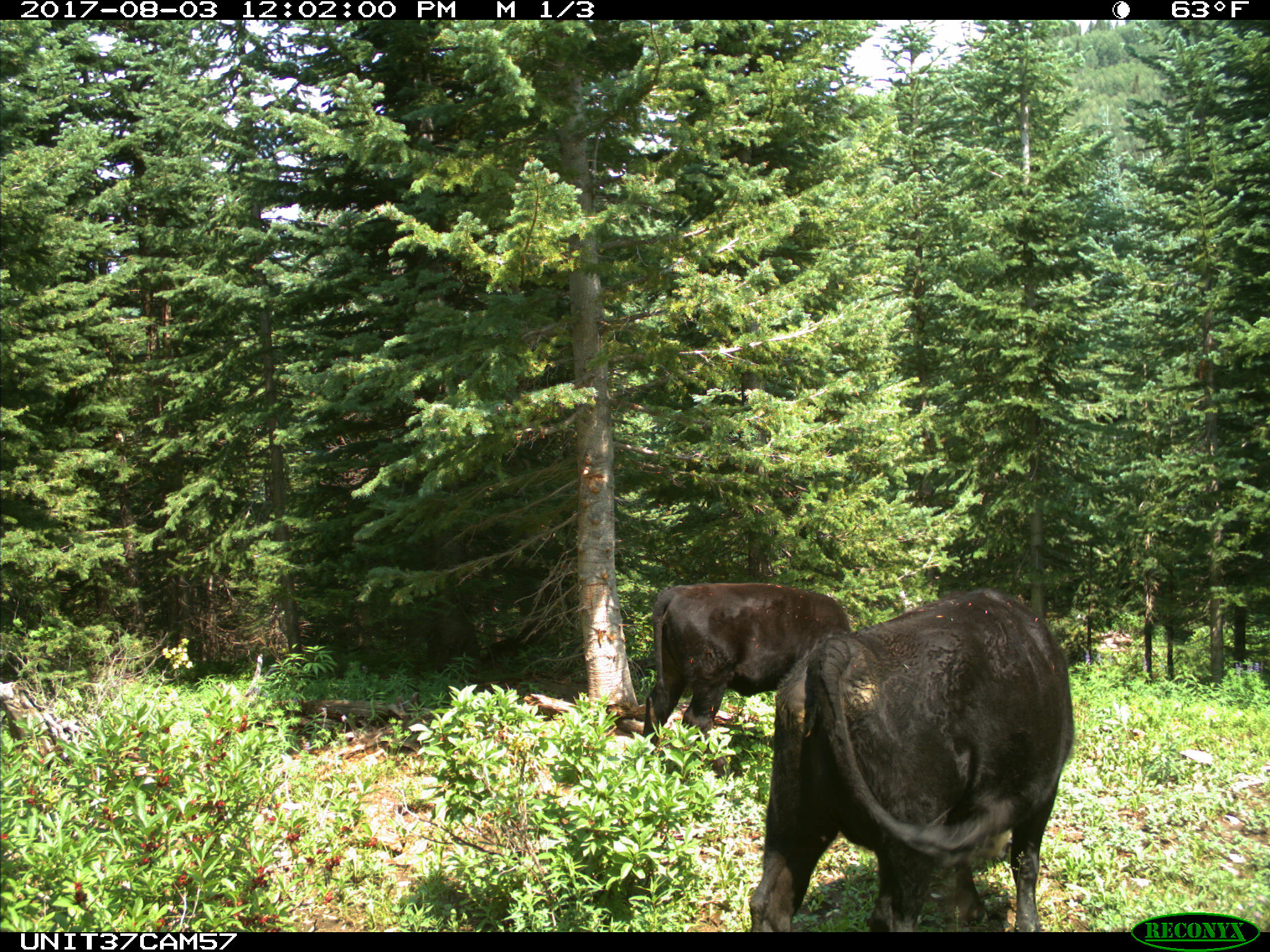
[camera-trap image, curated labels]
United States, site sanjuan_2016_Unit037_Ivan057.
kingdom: Animalia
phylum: Chordata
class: Mammalia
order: Artiodactyla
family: Bovidae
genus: Bos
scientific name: Bos taurus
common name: domestic cow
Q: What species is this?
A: Bos taurus (domestic cow).